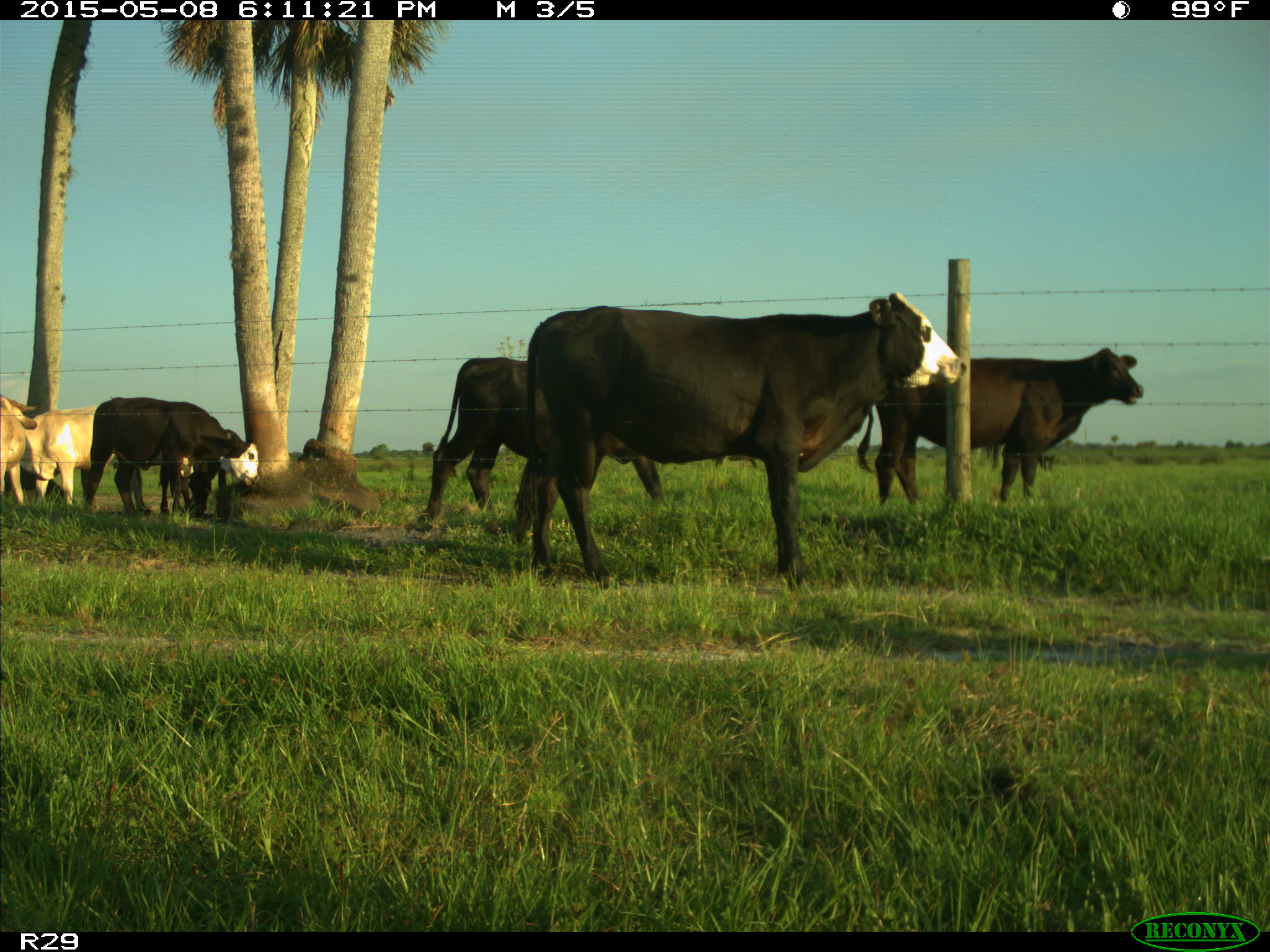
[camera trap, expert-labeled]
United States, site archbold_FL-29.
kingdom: Animalia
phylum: Chordata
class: Mammalia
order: Artiodactyla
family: Bovidae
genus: Bos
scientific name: Bos taurus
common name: domestic cow